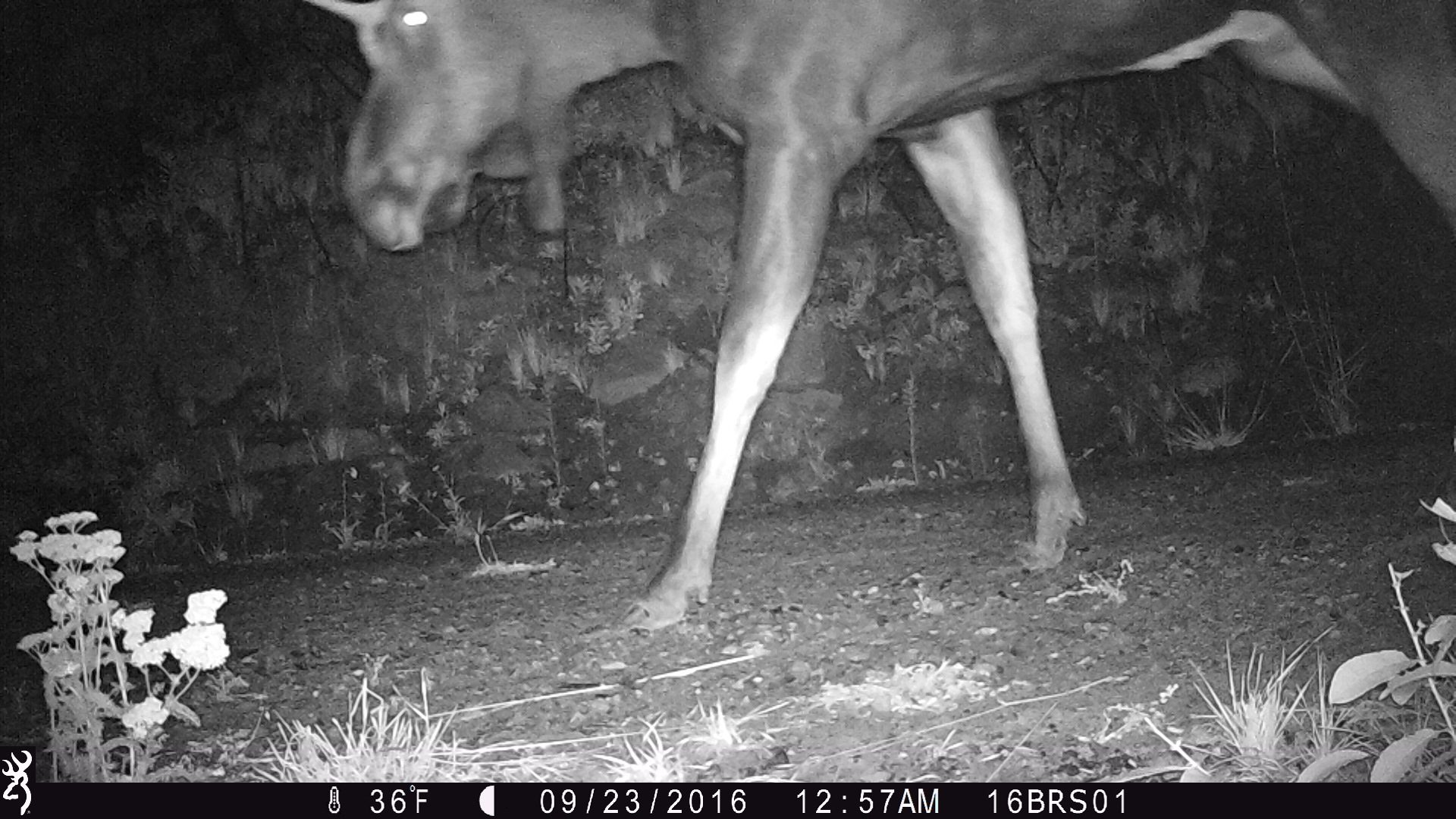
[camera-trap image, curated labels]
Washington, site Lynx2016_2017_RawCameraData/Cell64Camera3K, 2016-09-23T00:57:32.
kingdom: Animalia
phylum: Chordata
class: Mammalia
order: Artiodactyla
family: Cervidae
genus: Alces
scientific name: Alces alces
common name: moose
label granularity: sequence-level